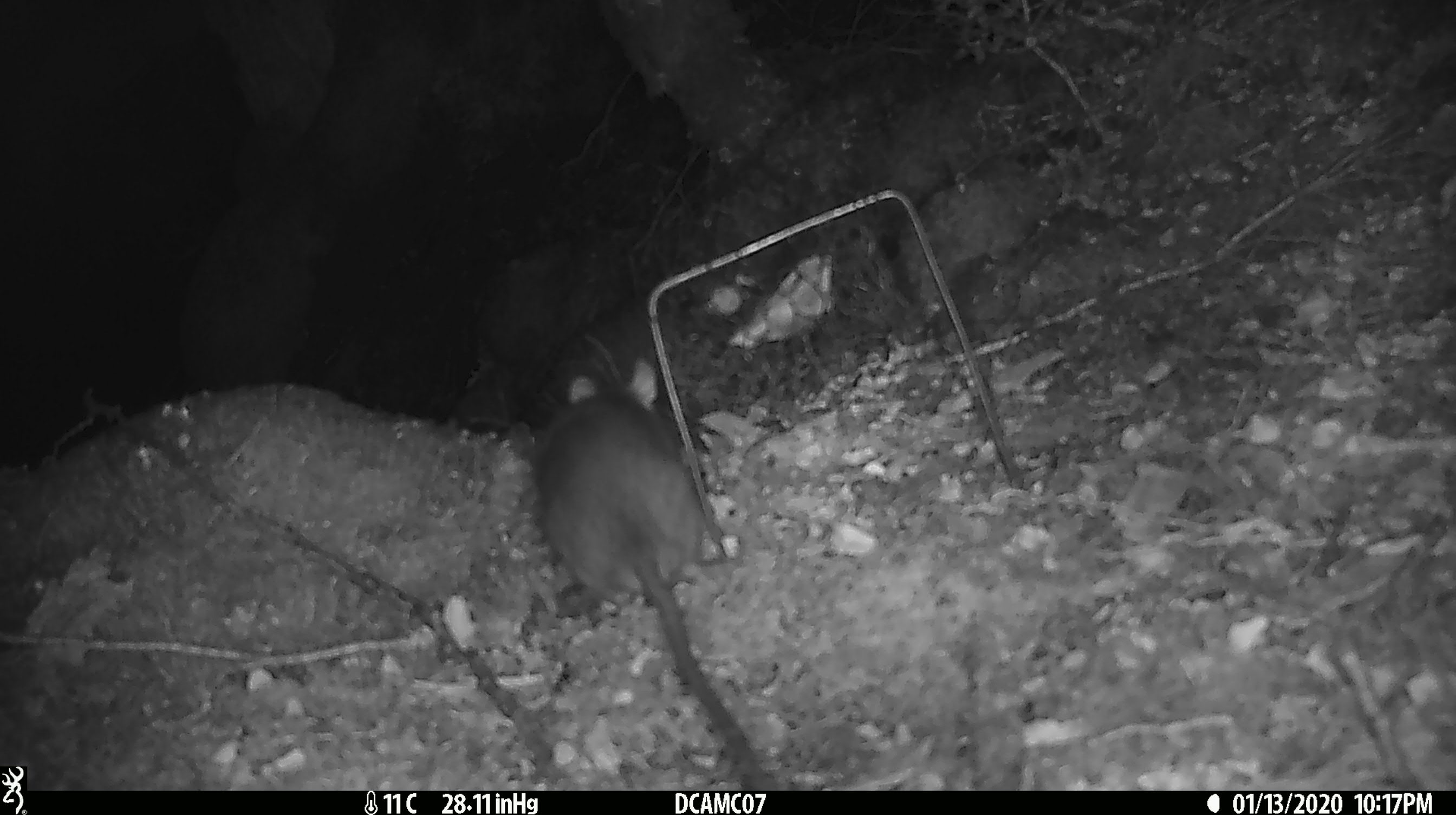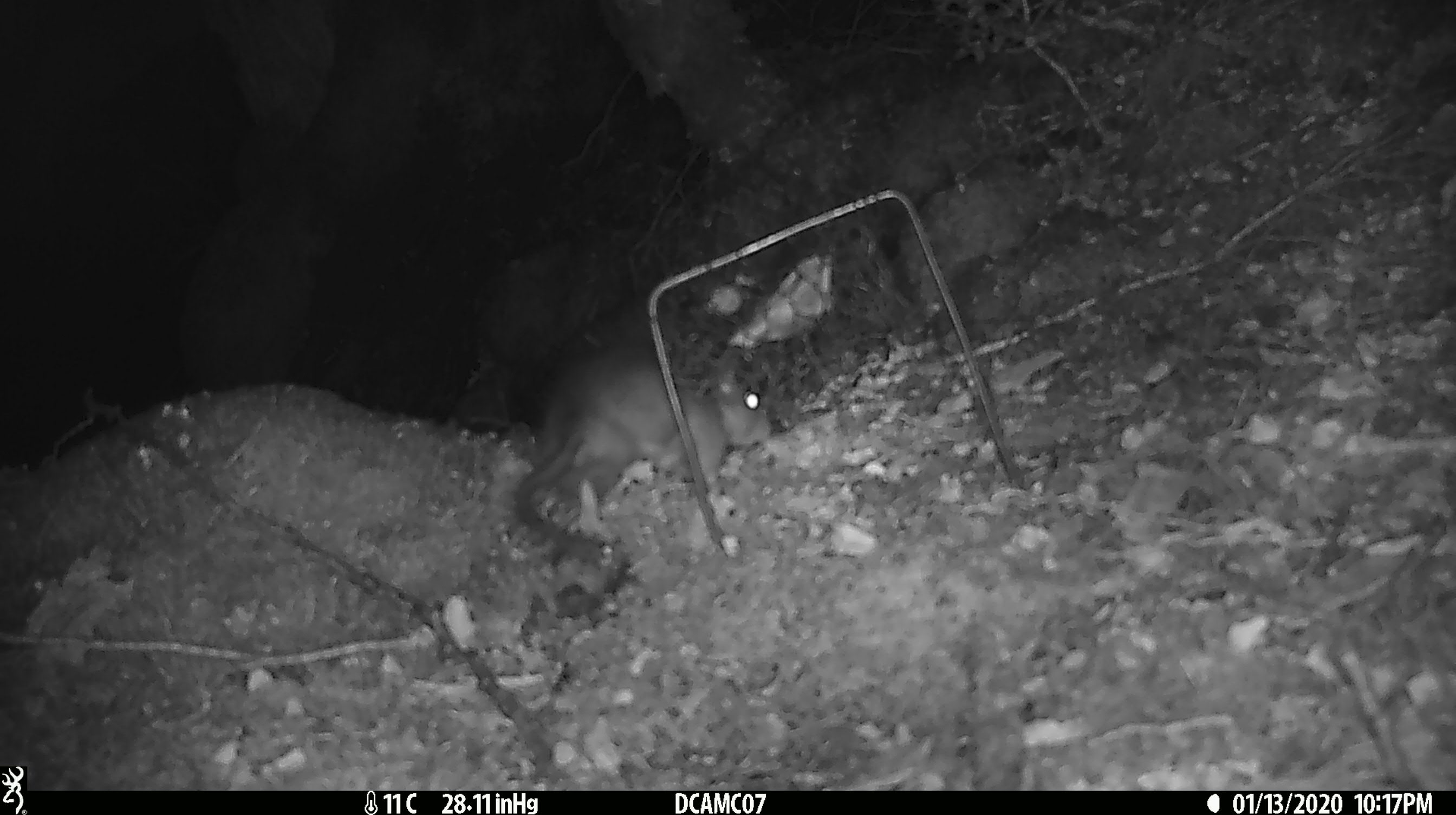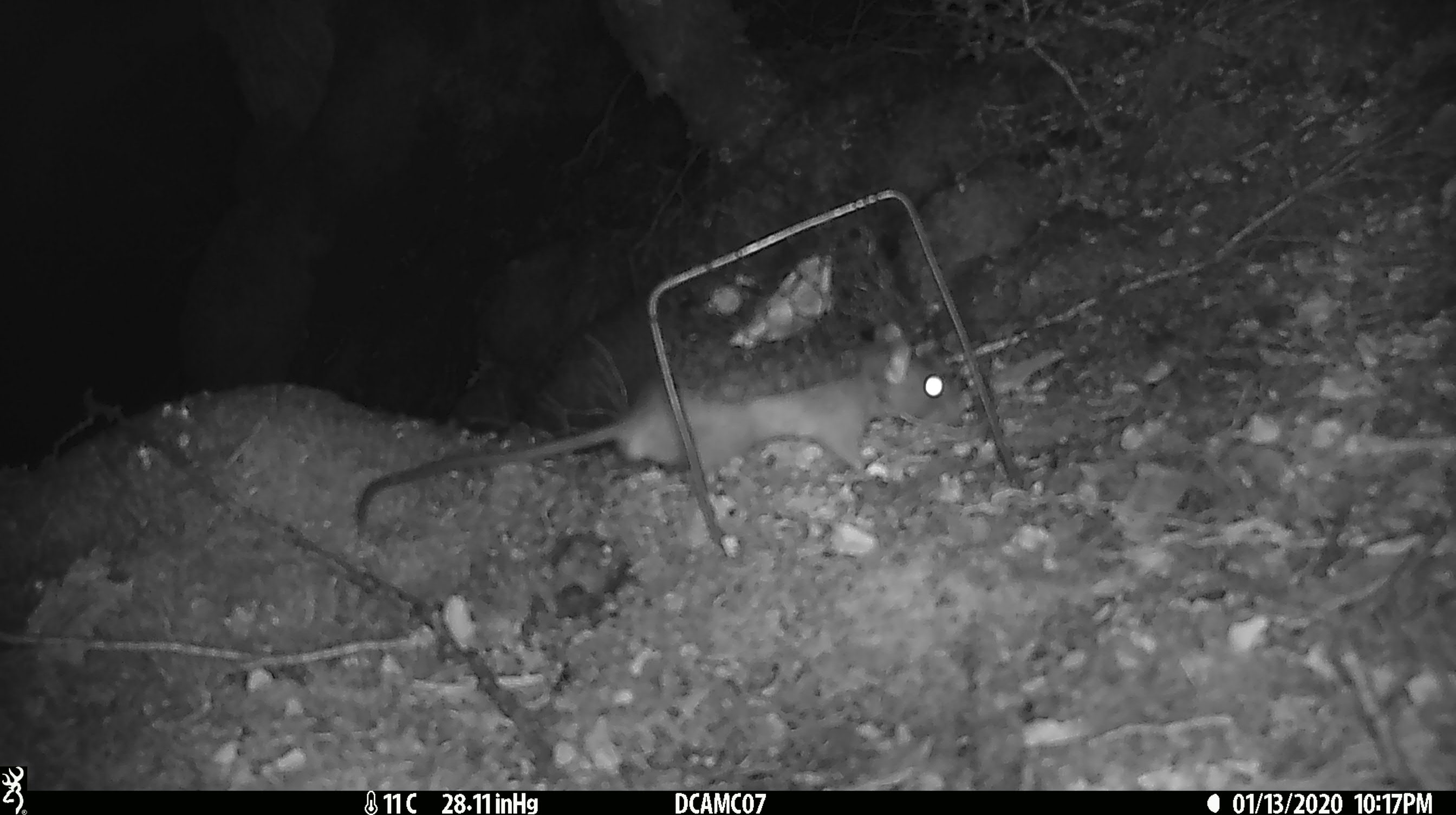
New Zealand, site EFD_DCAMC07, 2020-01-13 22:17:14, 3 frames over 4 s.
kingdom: Animalia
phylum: Chordata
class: Mammalia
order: Rodentia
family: Muridae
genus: Rattus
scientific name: Rattus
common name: rat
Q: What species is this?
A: Rat (Rattus).